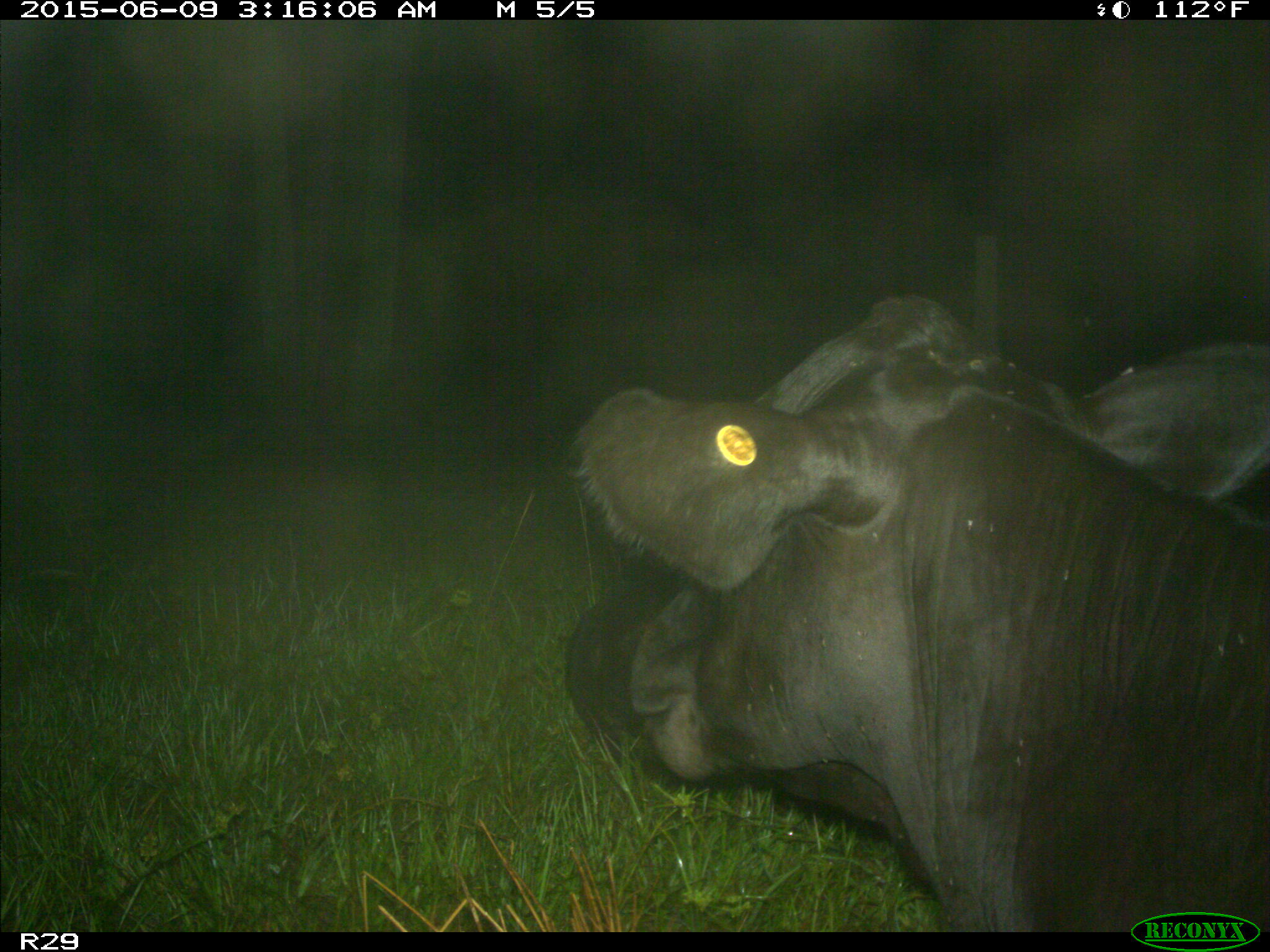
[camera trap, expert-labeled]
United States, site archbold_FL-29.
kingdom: Animalia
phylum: Chordata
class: Mammalia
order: Artiodactyla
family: Bovidae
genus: Bos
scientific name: Bos taurus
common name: domestic cow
Bos taurus (domestic cow).